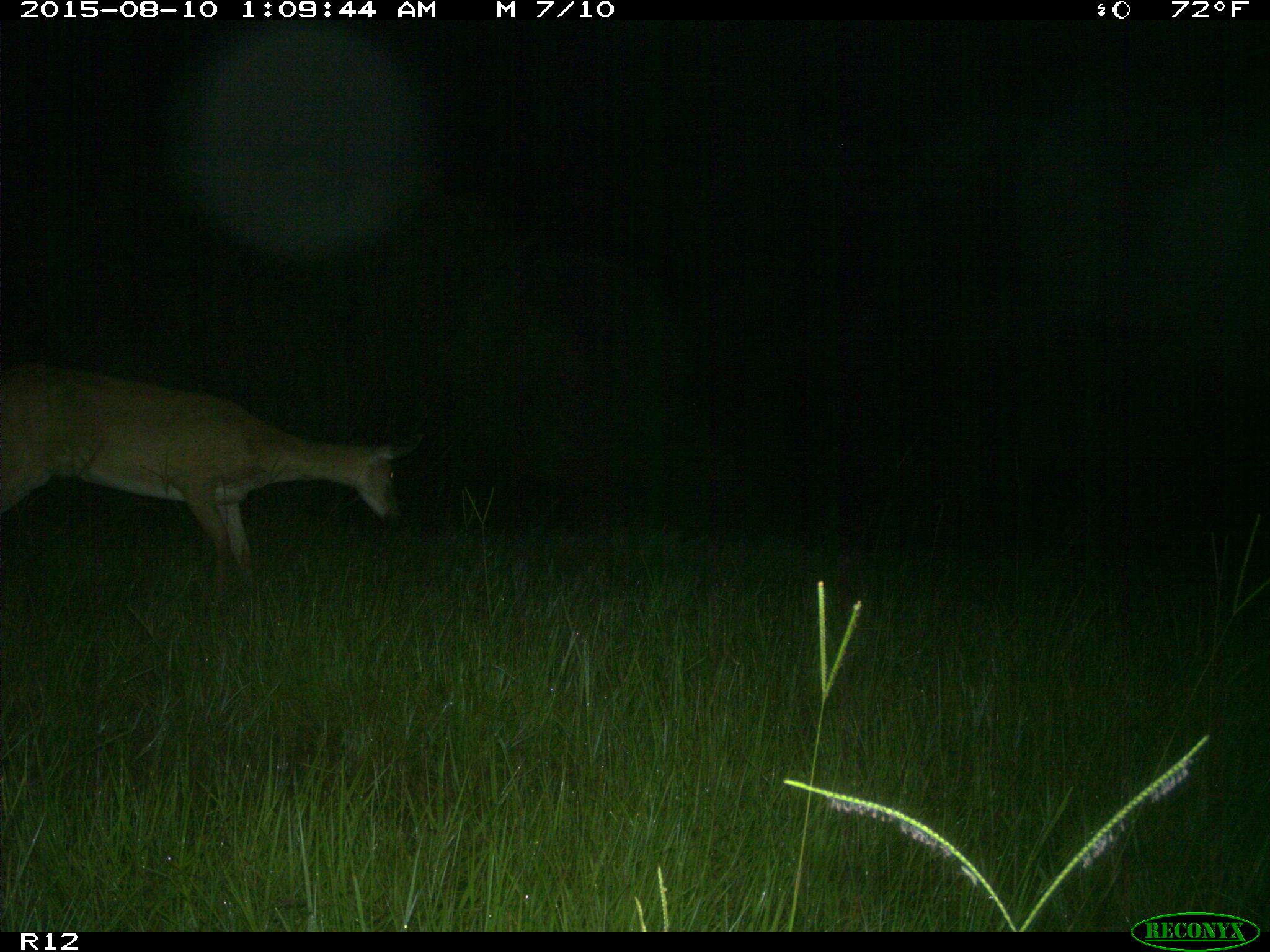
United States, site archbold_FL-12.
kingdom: Animalia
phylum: Chordata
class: Mammalia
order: Artiodactyla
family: Cervidae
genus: Odocoileus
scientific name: Odocoileus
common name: deer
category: unidentified deer